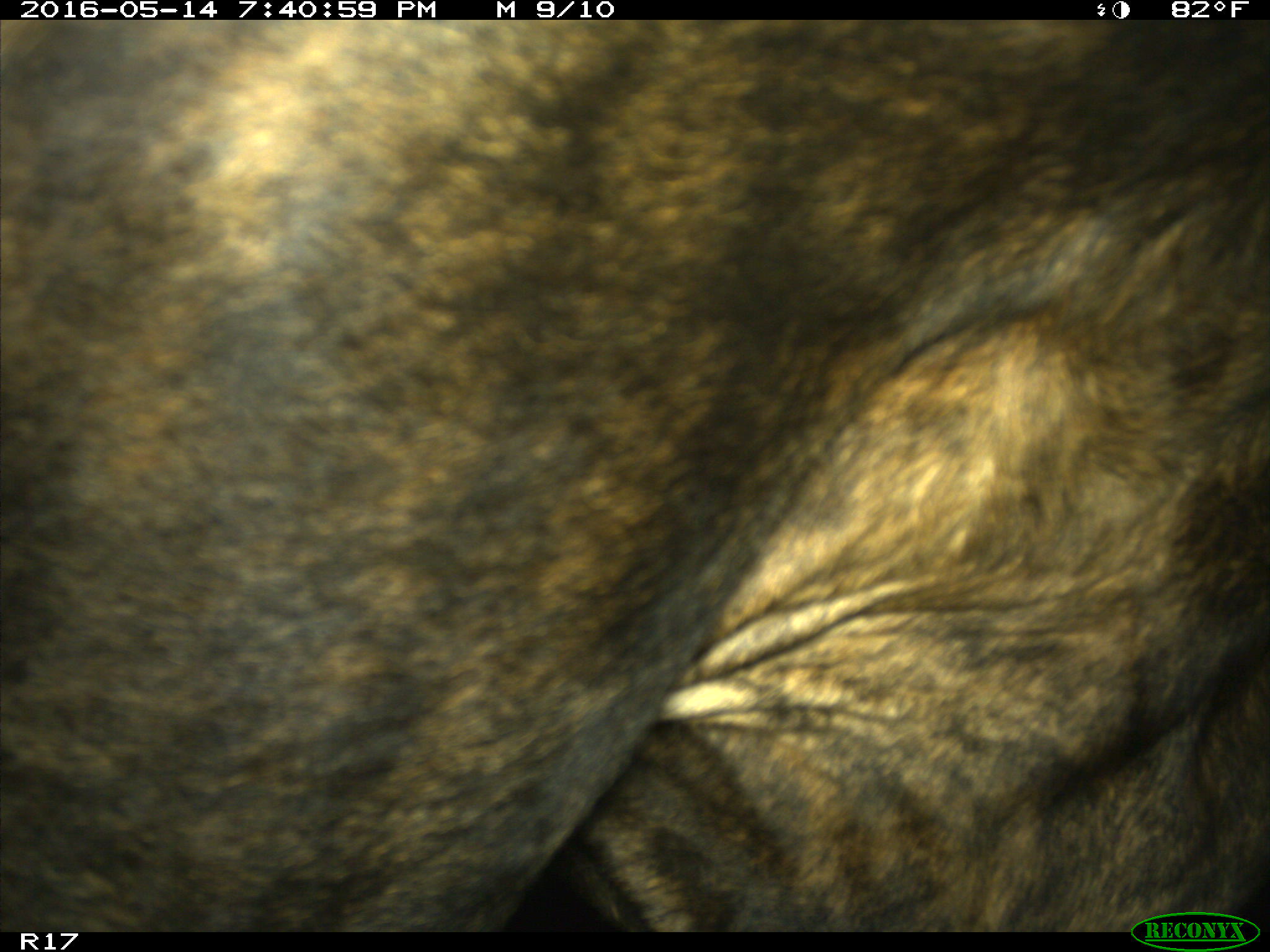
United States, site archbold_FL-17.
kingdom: Animalia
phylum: Chordata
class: Mammalia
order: Artiodactyla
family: Bovidae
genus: Bos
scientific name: Bos taurus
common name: domestic cow